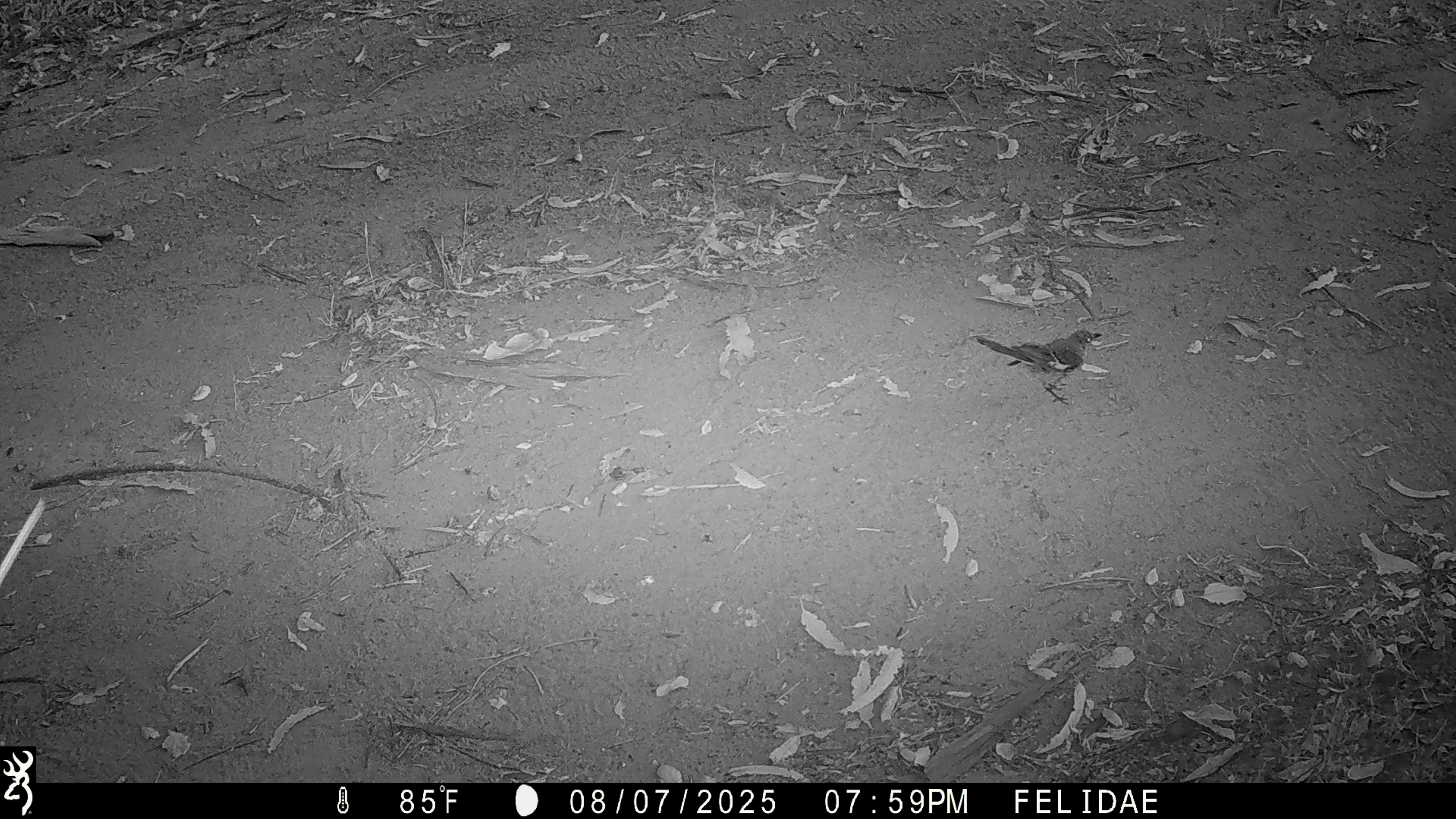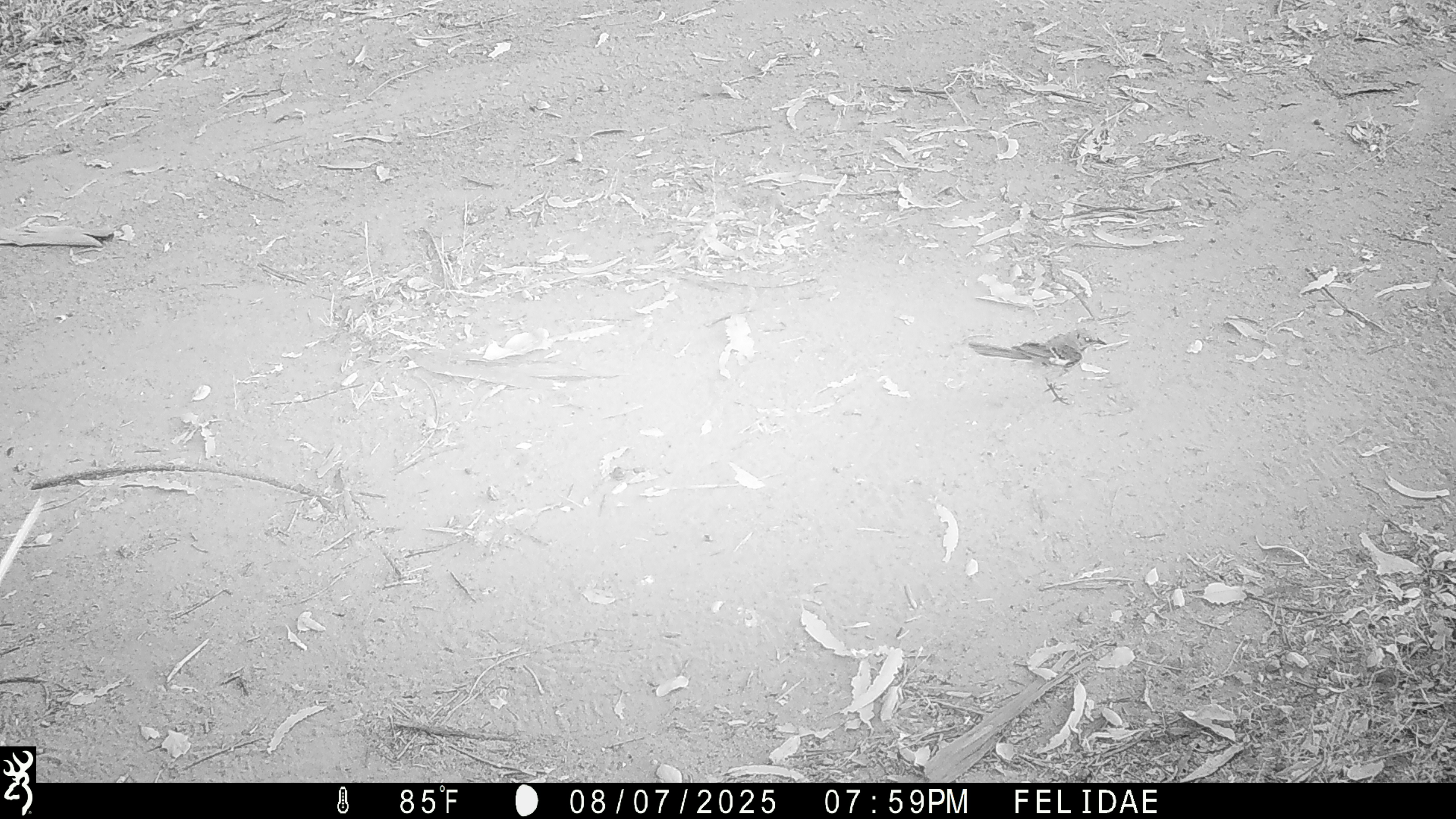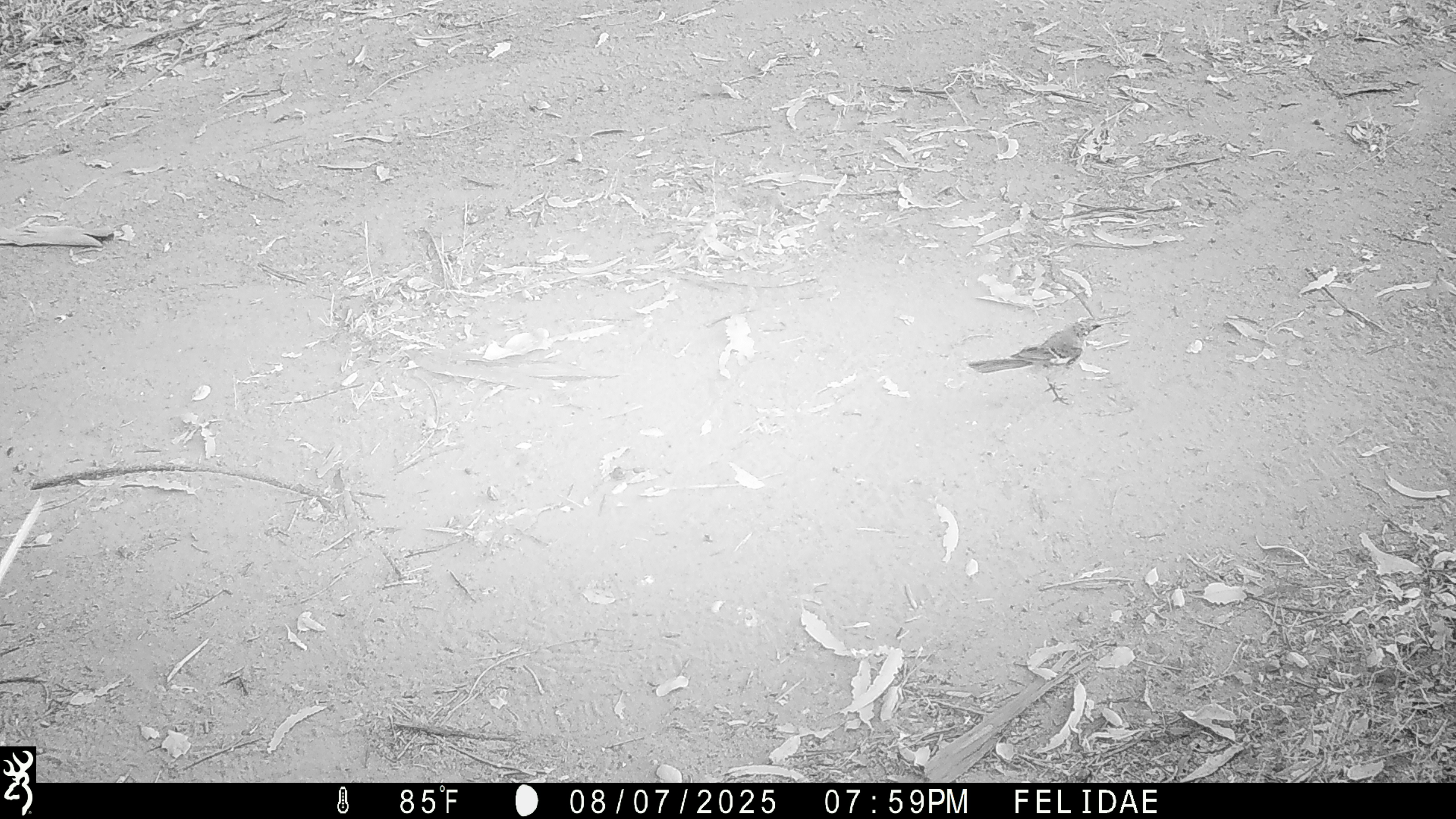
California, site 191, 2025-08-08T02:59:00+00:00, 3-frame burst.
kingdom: Animalia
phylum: Chordata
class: Aves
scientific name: Aves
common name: bird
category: unknown bird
Unknown bird (bird) (Aves).